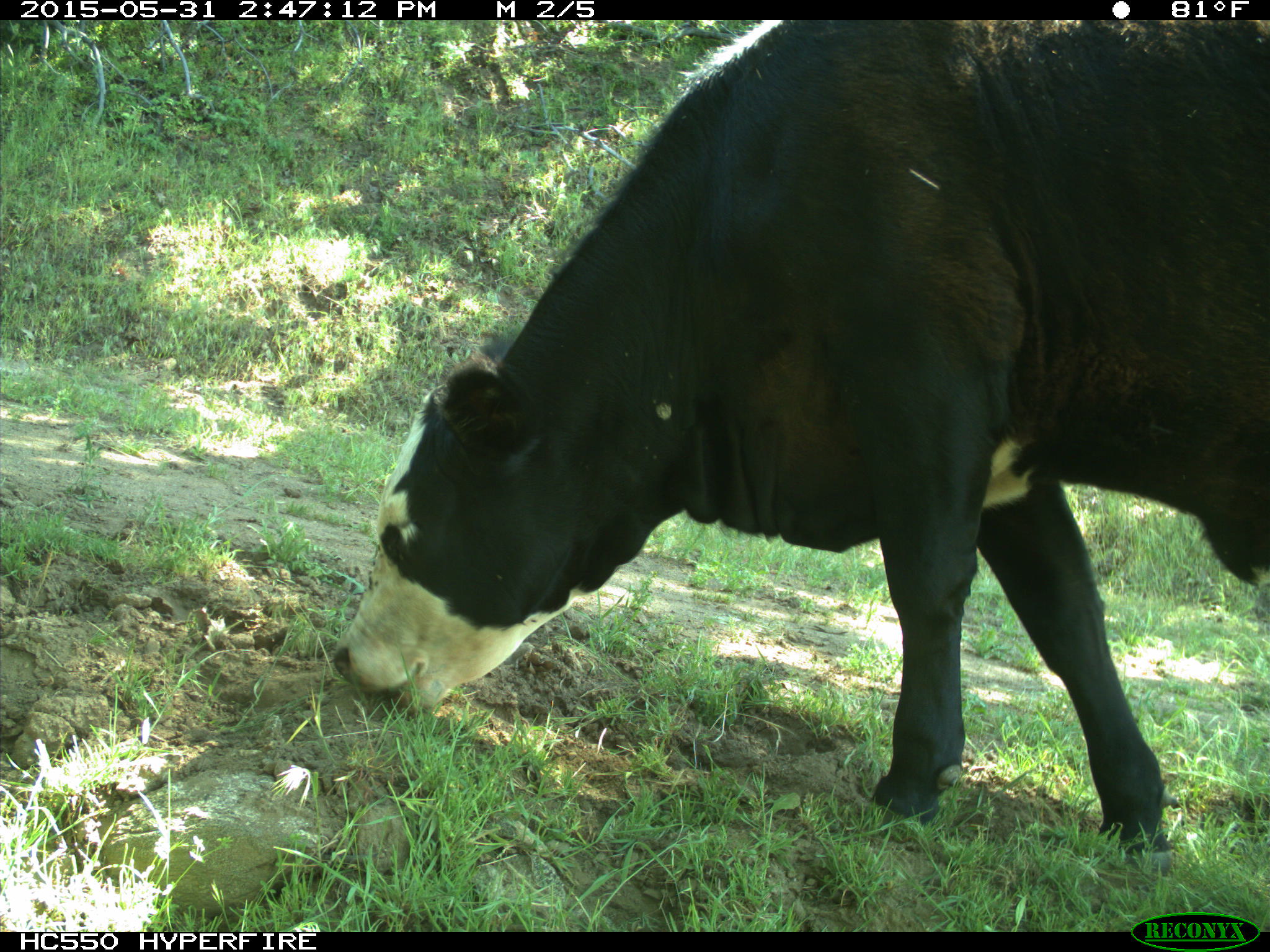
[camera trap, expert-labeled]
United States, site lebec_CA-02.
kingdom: Animalia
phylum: Chordata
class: Mammalia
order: Artiodactyla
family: Bovidae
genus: Bos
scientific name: Bos taurus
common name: domestic cow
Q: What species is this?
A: Bos taurus (domestic cow).